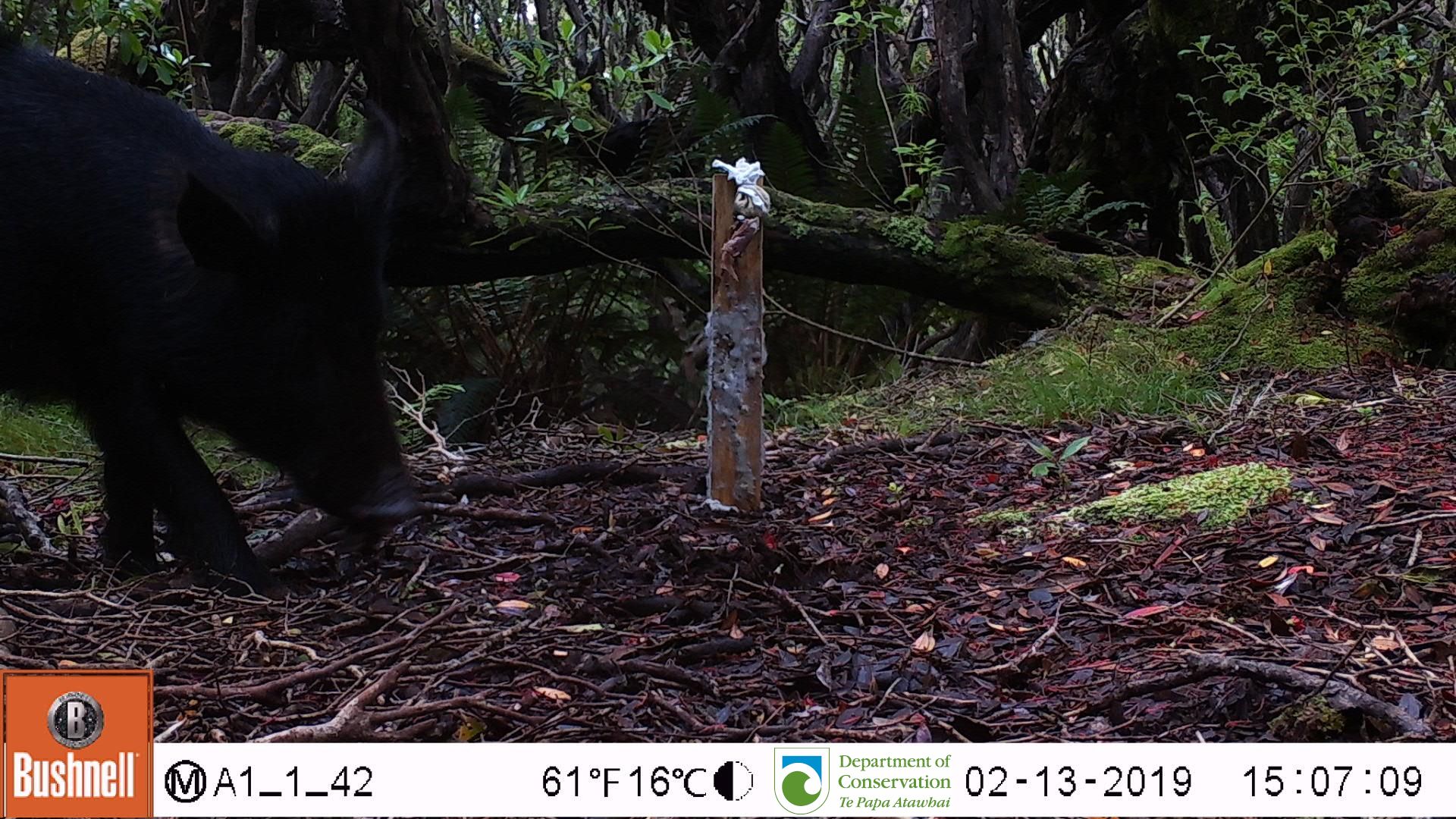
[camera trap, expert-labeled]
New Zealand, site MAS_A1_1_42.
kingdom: Animalia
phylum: Chordata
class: Mammalia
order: Artiodactyla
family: Suidae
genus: Sus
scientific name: Sus scrofa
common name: pig